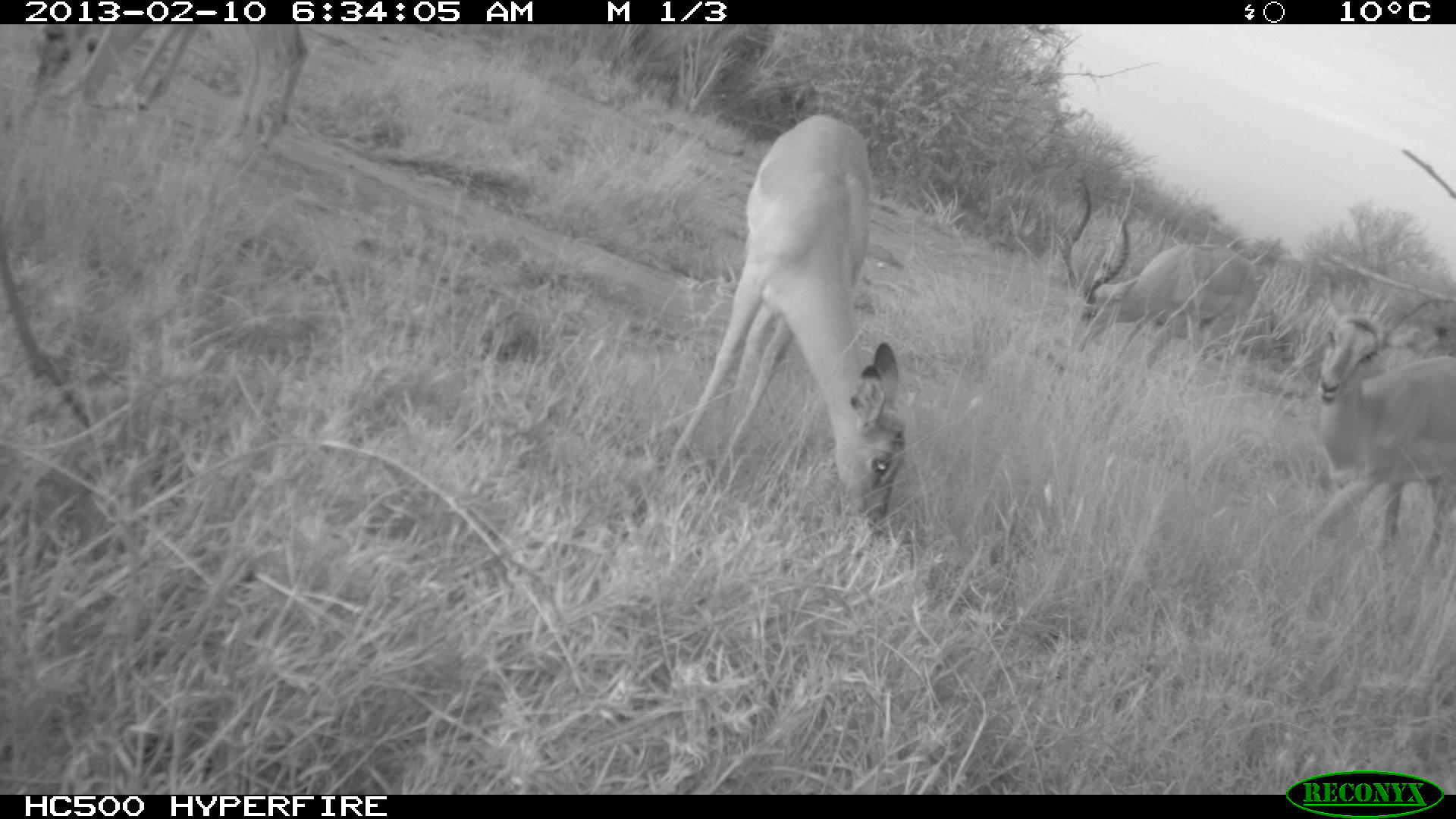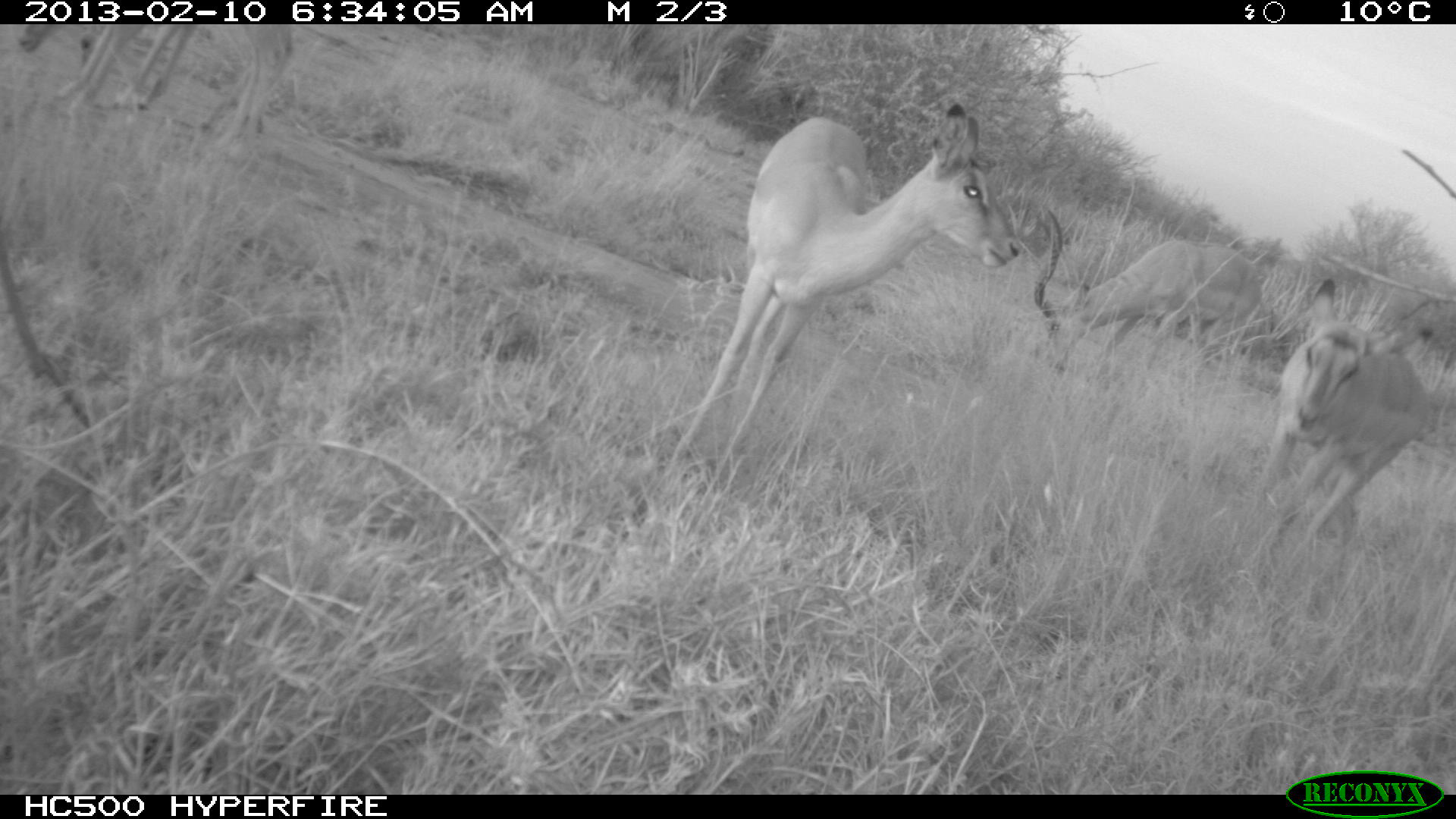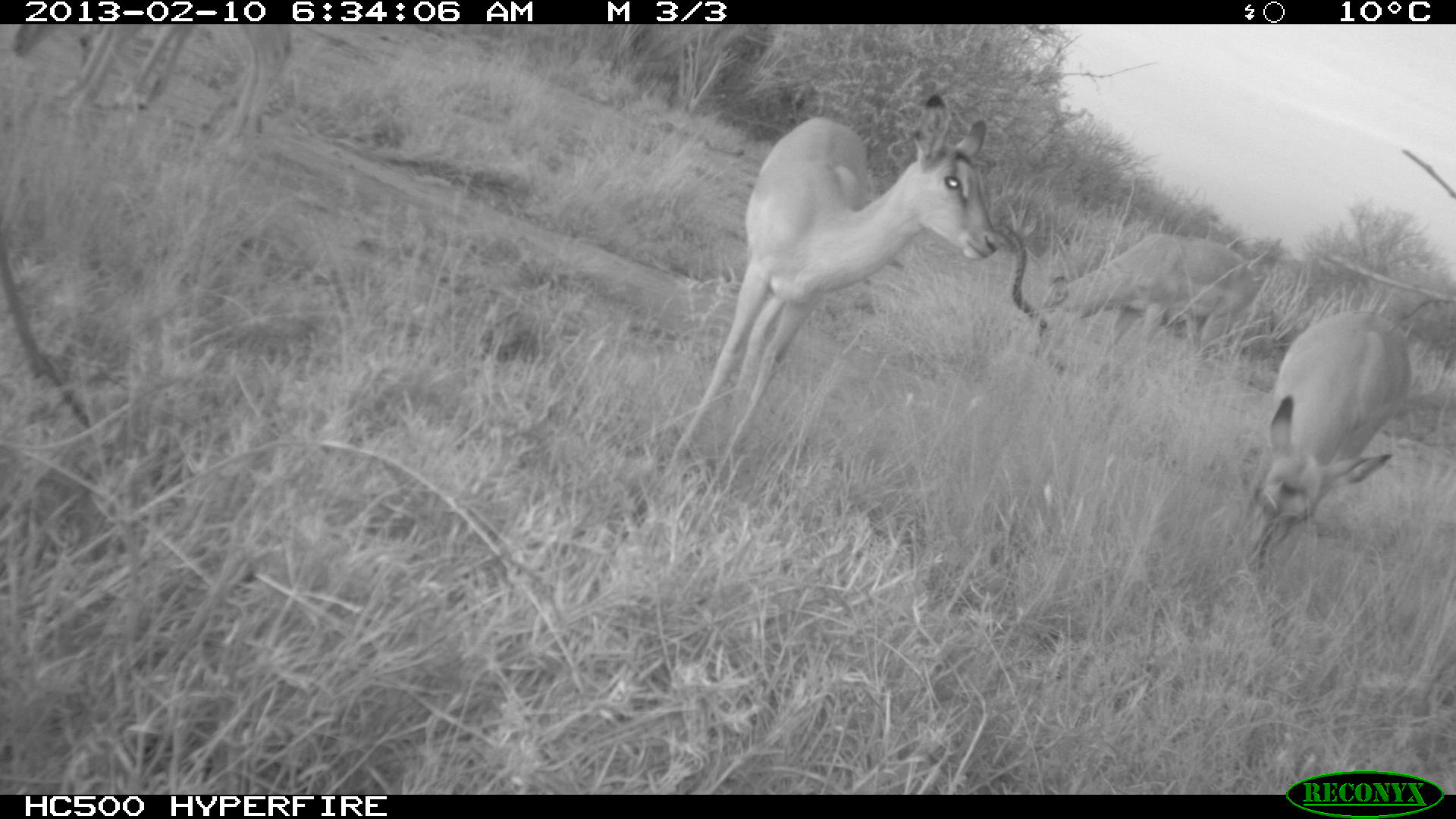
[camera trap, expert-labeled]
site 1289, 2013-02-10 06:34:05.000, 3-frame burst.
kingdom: Animalia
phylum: Chordata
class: Mammalia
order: Artiodactyla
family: Bovidae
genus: Aepyceros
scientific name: Aepyceros melampus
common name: impala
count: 5